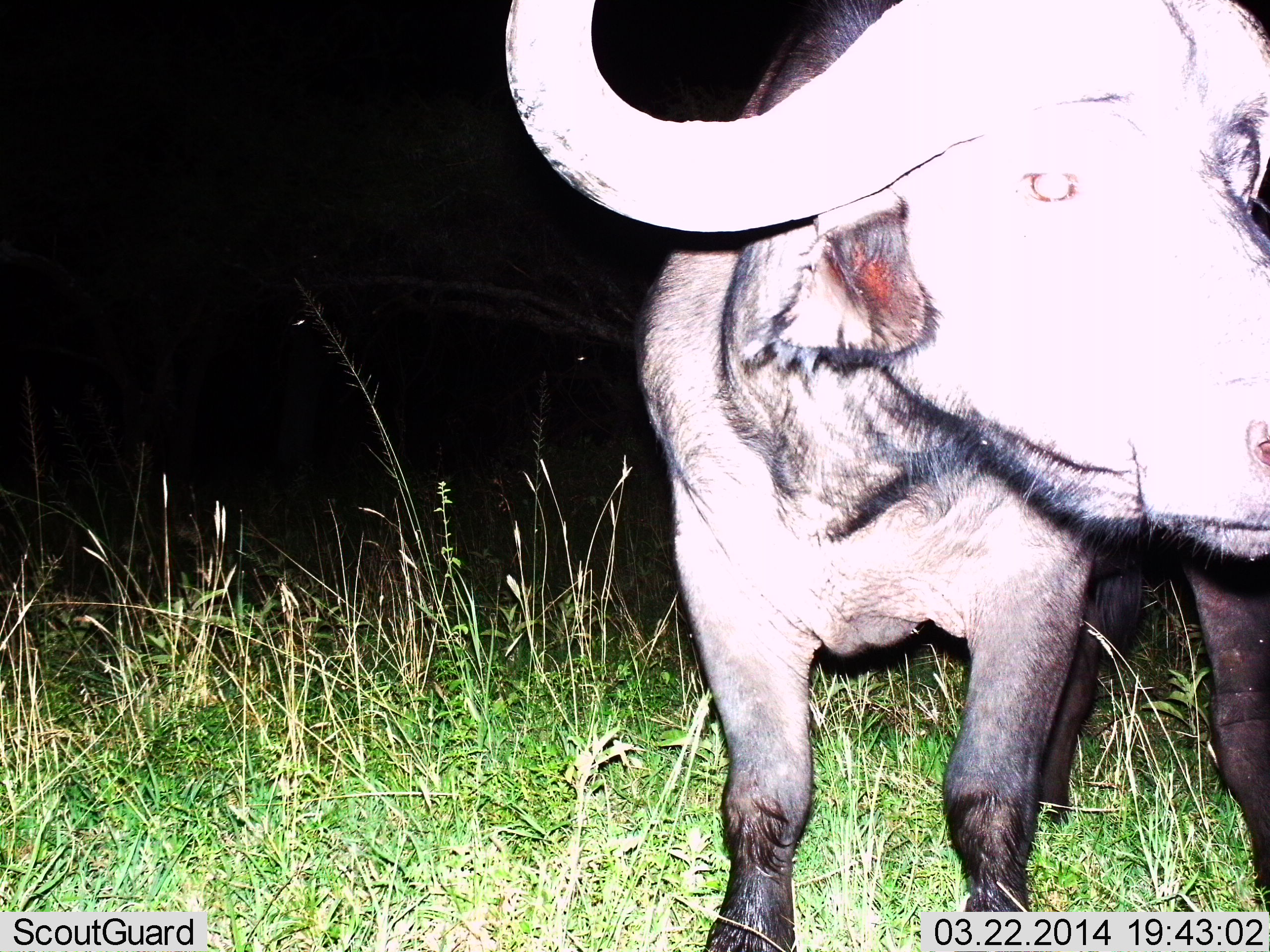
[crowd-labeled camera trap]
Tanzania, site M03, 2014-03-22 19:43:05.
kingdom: Animalia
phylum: Chordata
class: Mammalia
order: Artiodactyla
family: Bovidae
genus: Syncerus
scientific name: Syncerus caffer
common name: cape buffalo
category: buffalo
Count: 1.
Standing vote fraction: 90%.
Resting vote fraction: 0%.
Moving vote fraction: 0%.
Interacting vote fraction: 10%.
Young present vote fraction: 0%.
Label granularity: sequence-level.